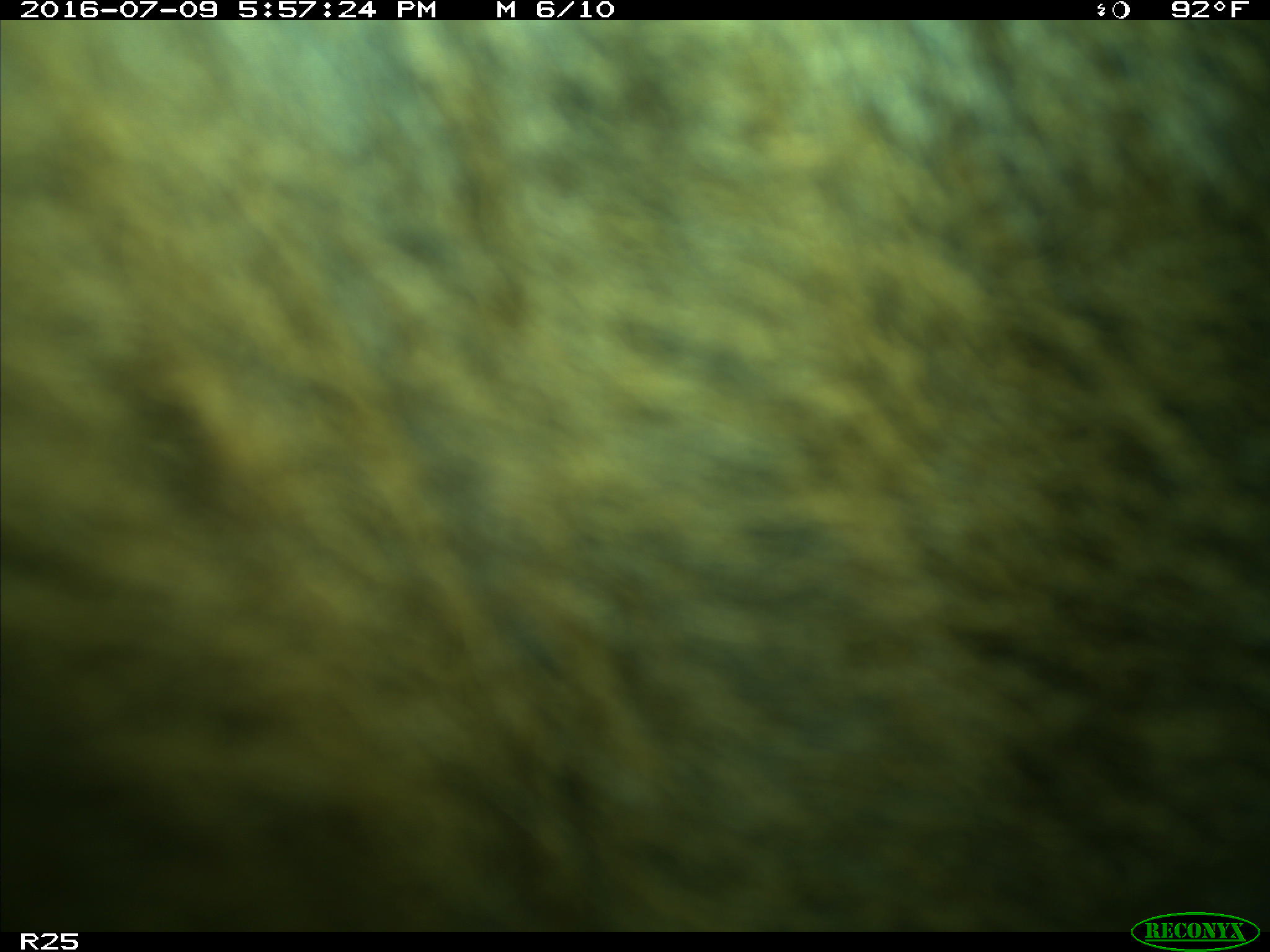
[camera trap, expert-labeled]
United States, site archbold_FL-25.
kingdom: Animalia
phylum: Chordata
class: Mammalia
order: Artiodactyla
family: Bovidae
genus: Bos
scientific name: Bos taurus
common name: domestic cow